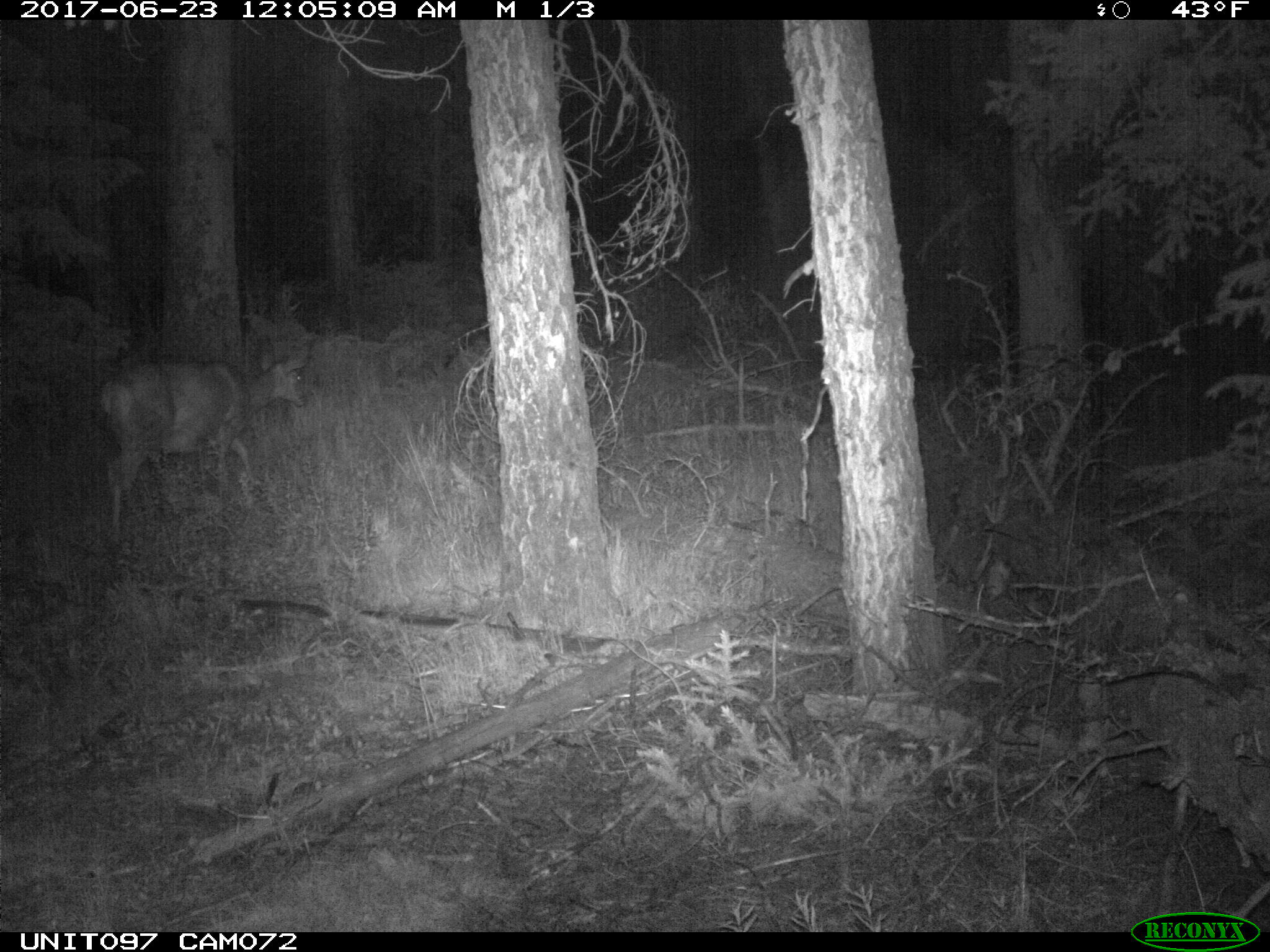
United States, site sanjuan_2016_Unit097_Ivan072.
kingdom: Animalia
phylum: Chordata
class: Mammalia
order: Artiodactyla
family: Cervidae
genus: Odocoileus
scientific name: Odocoileus hemionus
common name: mule deer